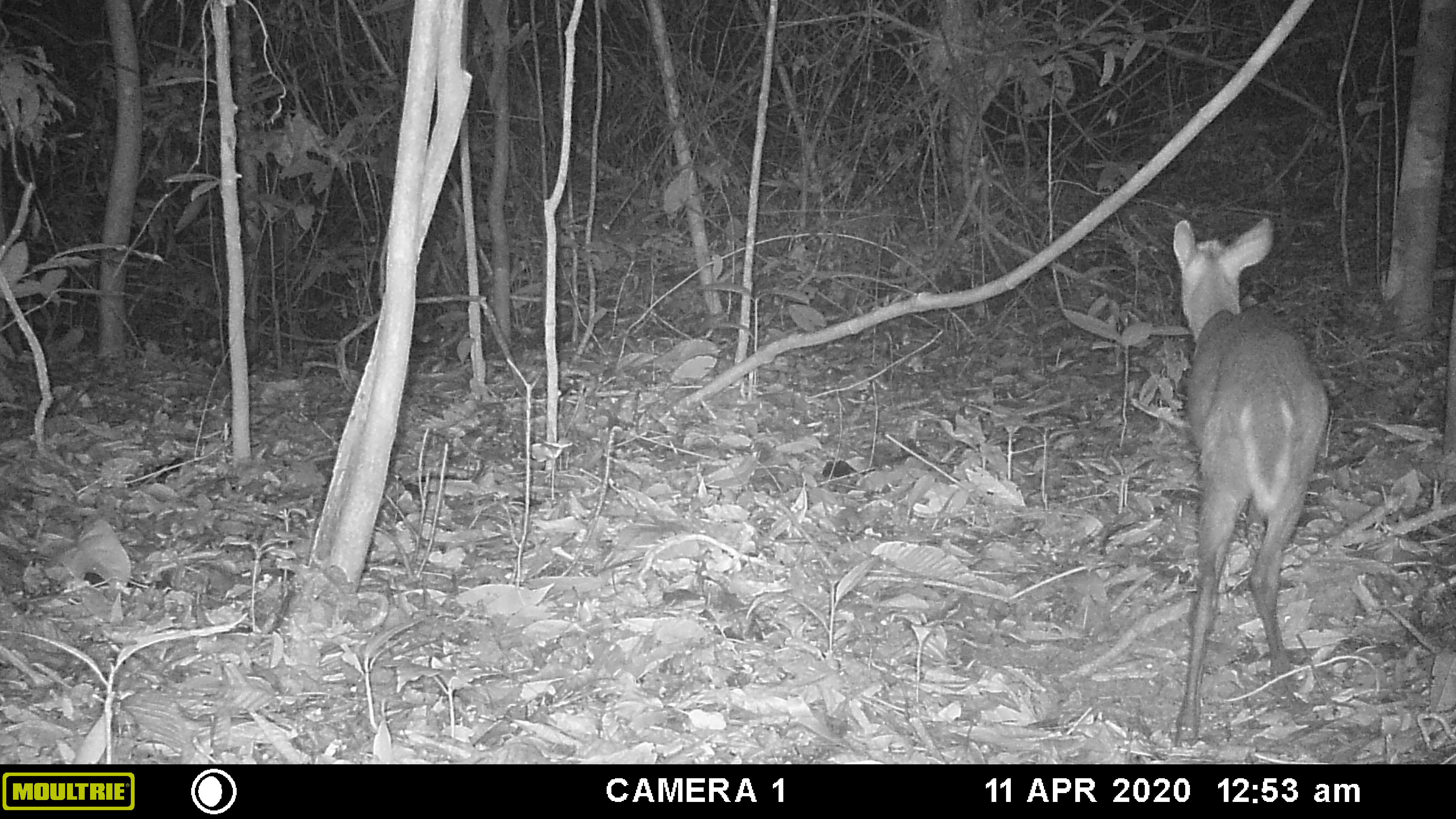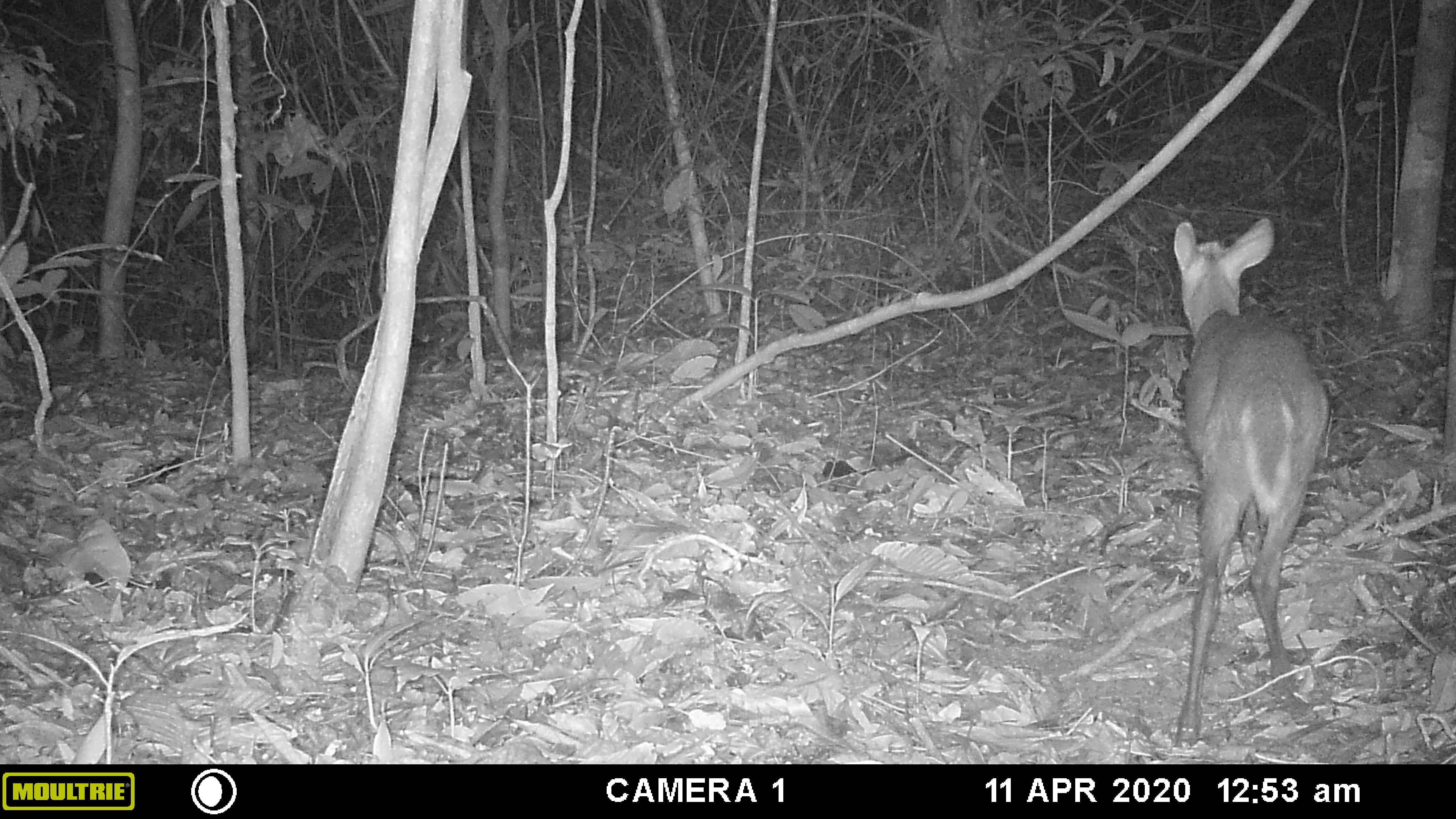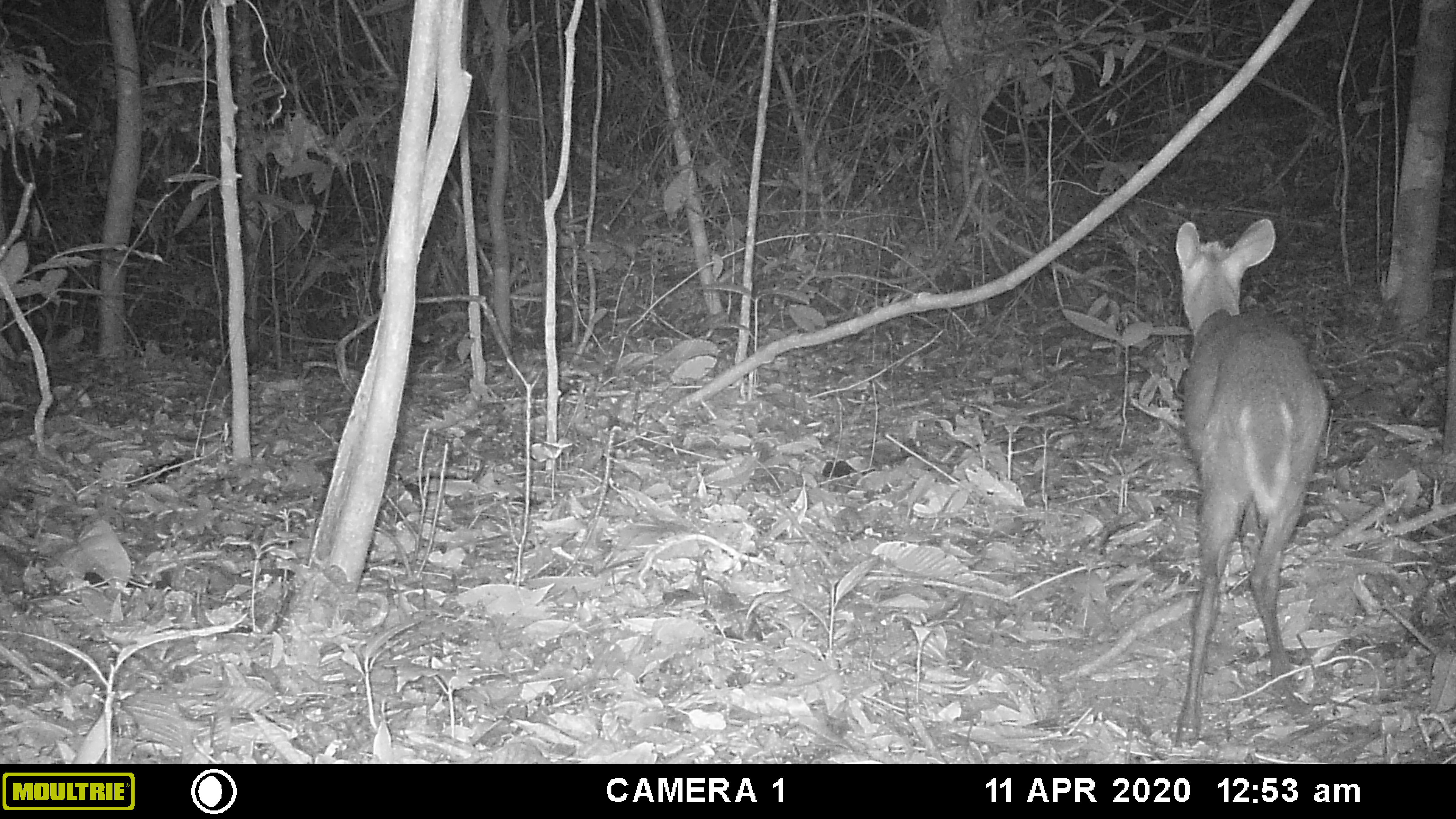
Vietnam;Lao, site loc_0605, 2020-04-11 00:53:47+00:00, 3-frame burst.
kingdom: Animalia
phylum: Chordata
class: Mammalia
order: Artiodactyla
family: Cervidae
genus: Muntiacus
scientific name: Muntiacus rooseveltorum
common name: roosevelt's muntjac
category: roosevelts muntjac group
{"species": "roosevelts muntjac group (roosevelt's muntjac) (Muntiacus rooseveltorum)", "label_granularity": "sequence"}